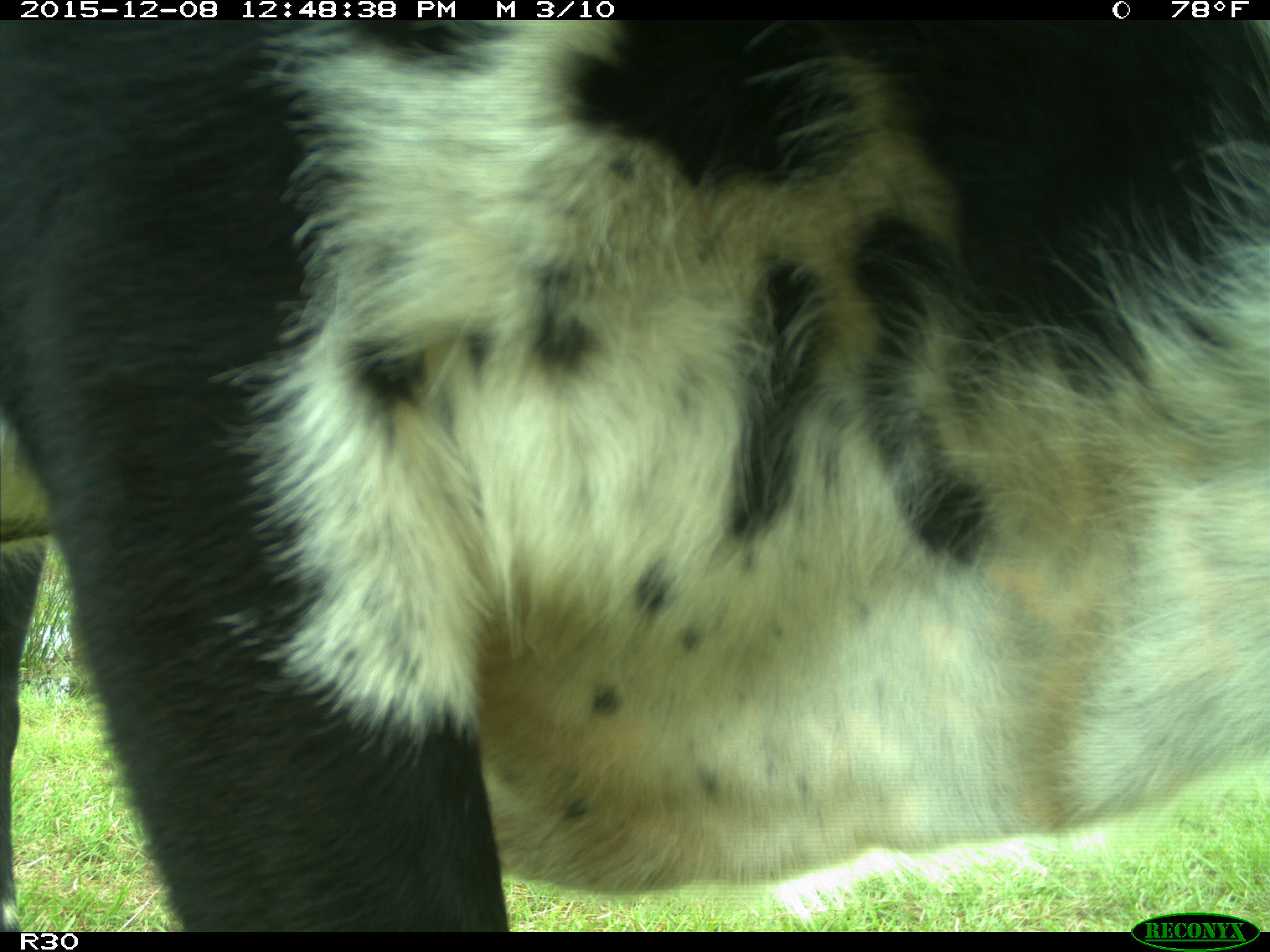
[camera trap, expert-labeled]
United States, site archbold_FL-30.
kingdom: Animalia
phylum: Chordata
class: Mammalia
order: Artiodactyla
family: Bovidae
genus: Bos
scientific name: Bos taurus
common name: domestic cow